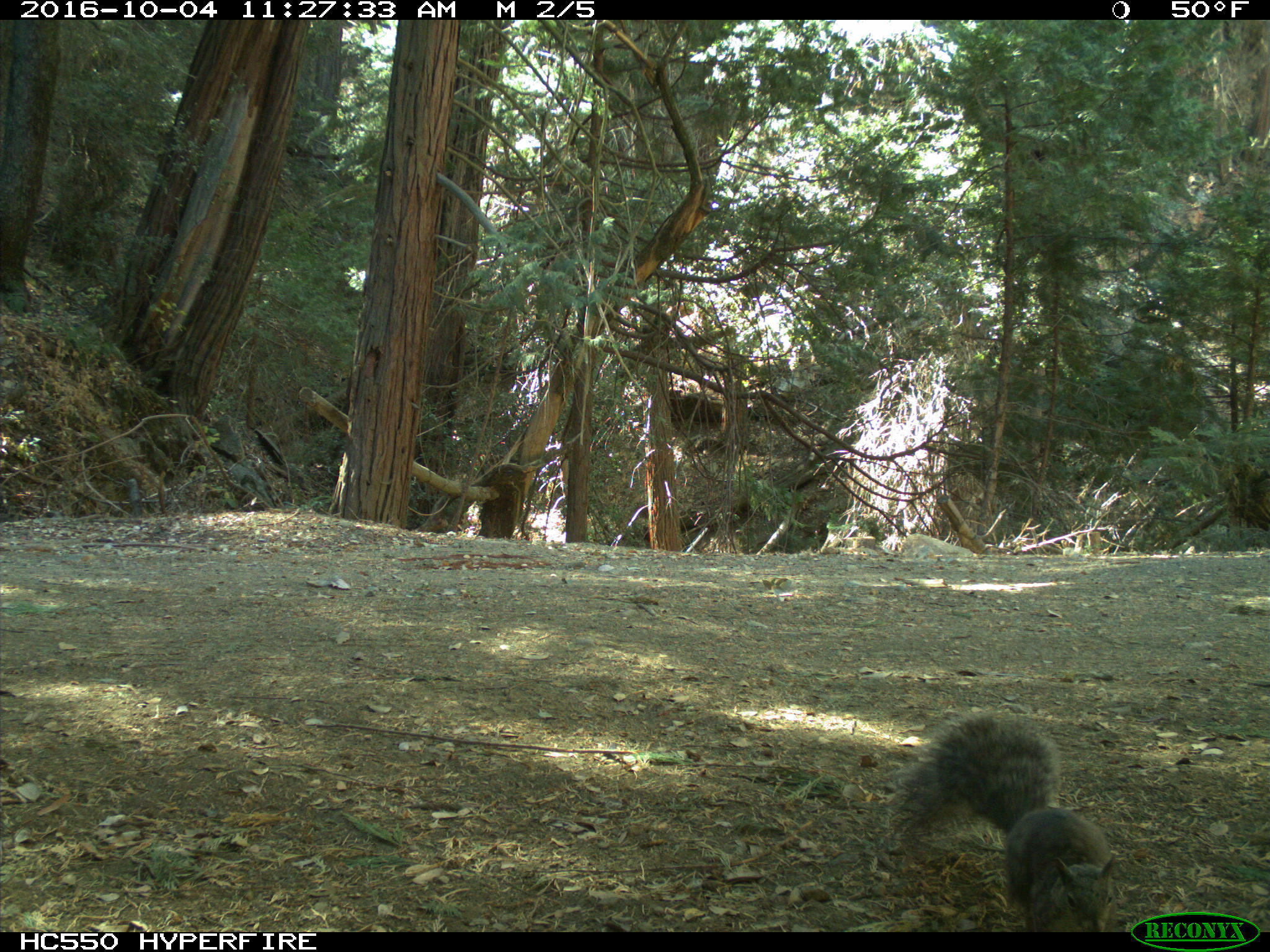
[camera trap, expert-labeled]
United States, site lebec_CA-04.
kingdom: Animalia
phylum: Chordata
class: Mammalia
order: Rodentia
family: Sciuridae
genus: Sciurus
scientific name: Sciurus carolinensis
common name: eastern gray squirrel